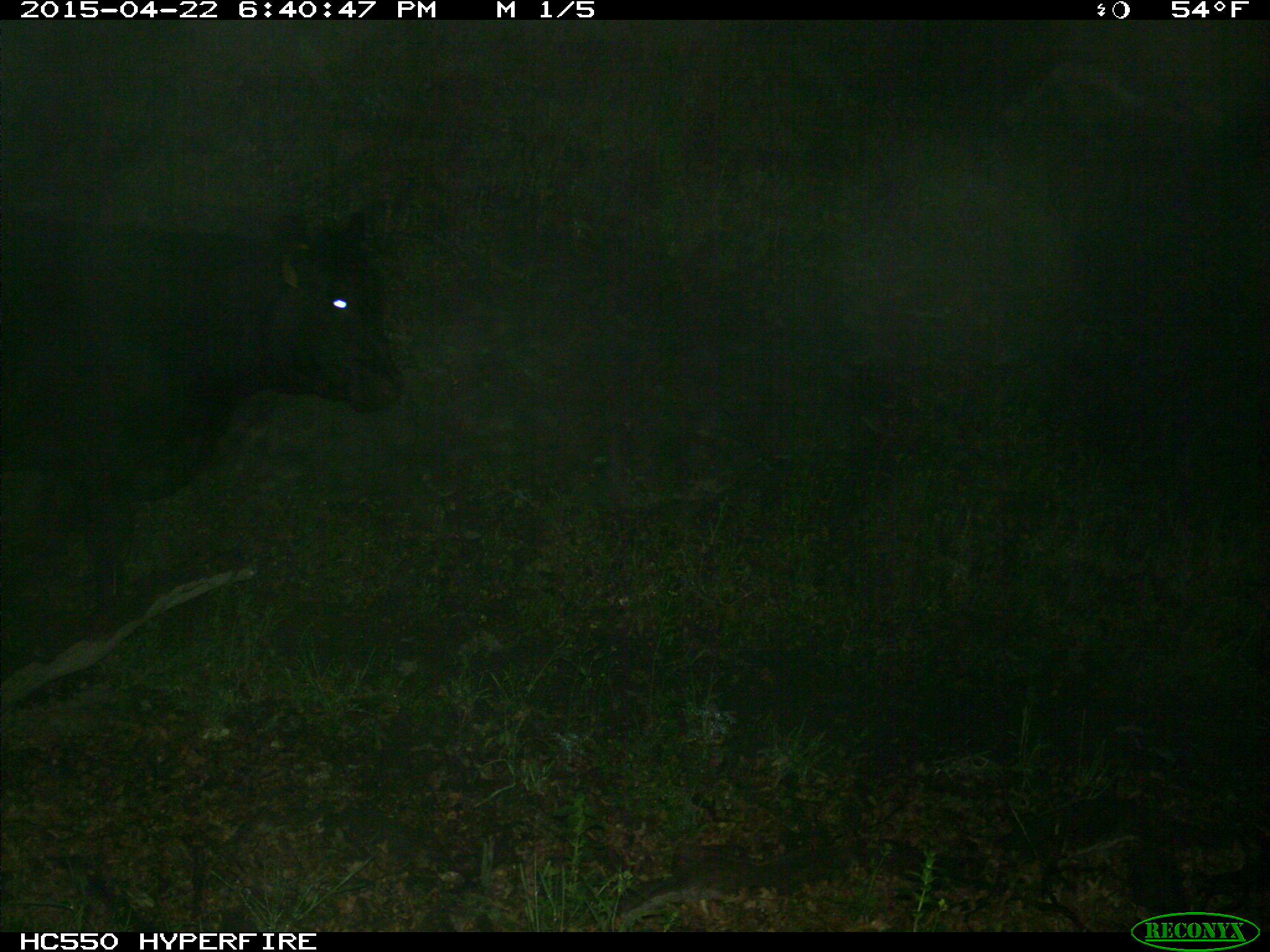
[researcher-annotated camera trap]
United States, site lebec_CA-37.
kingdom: Animalia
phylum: Chordata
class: Mammalia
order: Artiodactyla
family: Bovidae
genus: Bos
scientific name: Bos taurus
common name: domestic cow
Bos taurus (domestic cow).